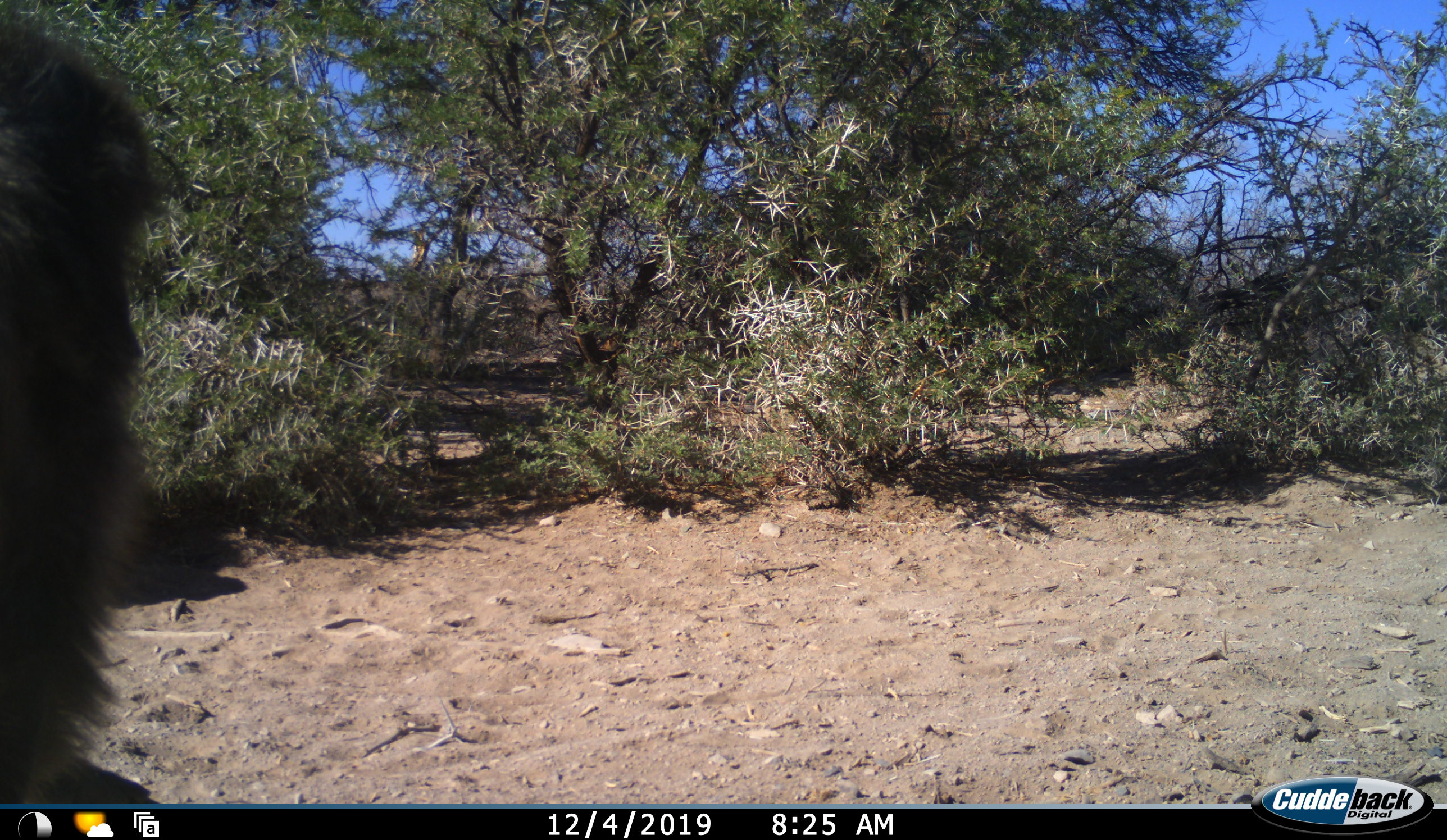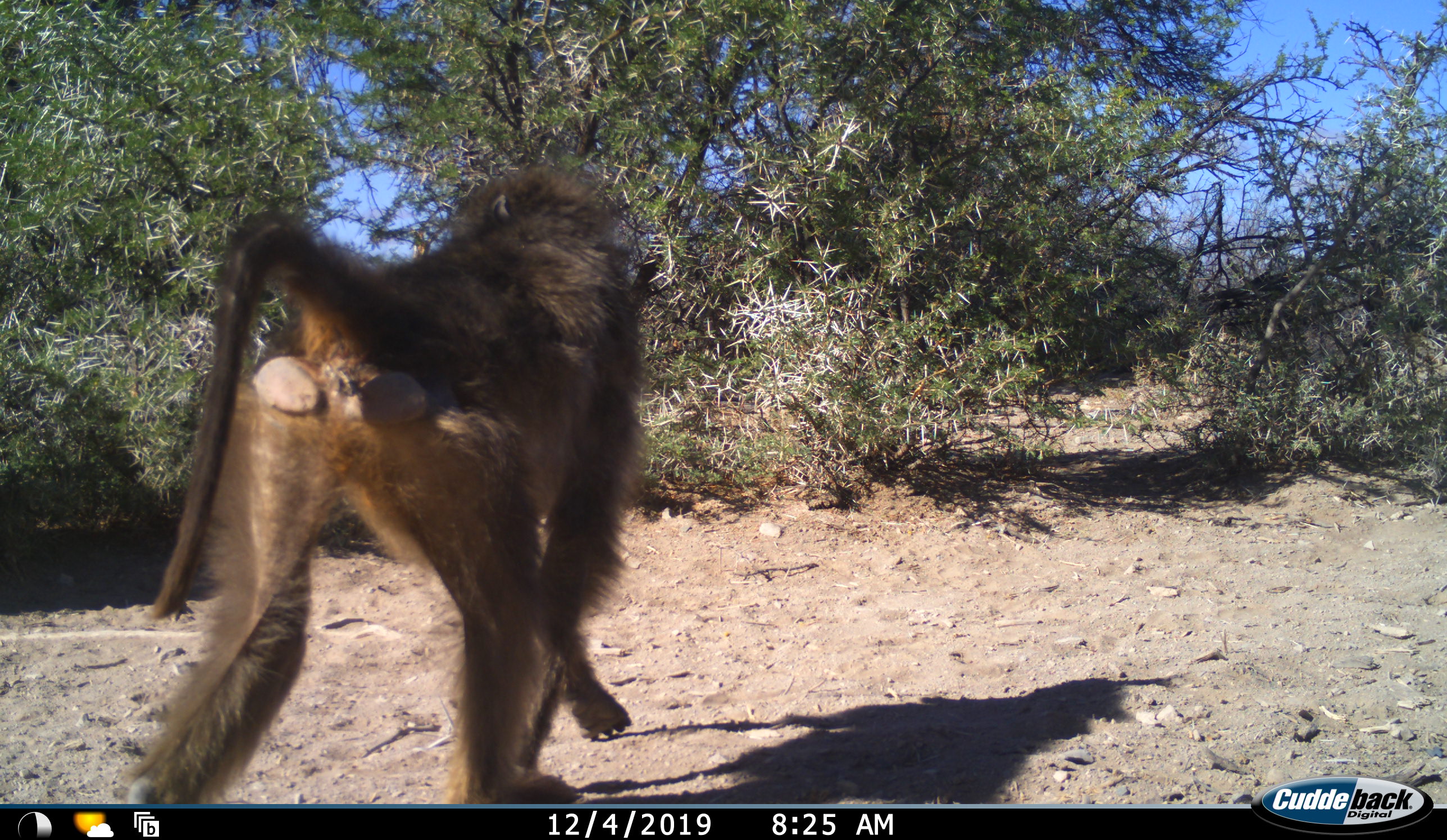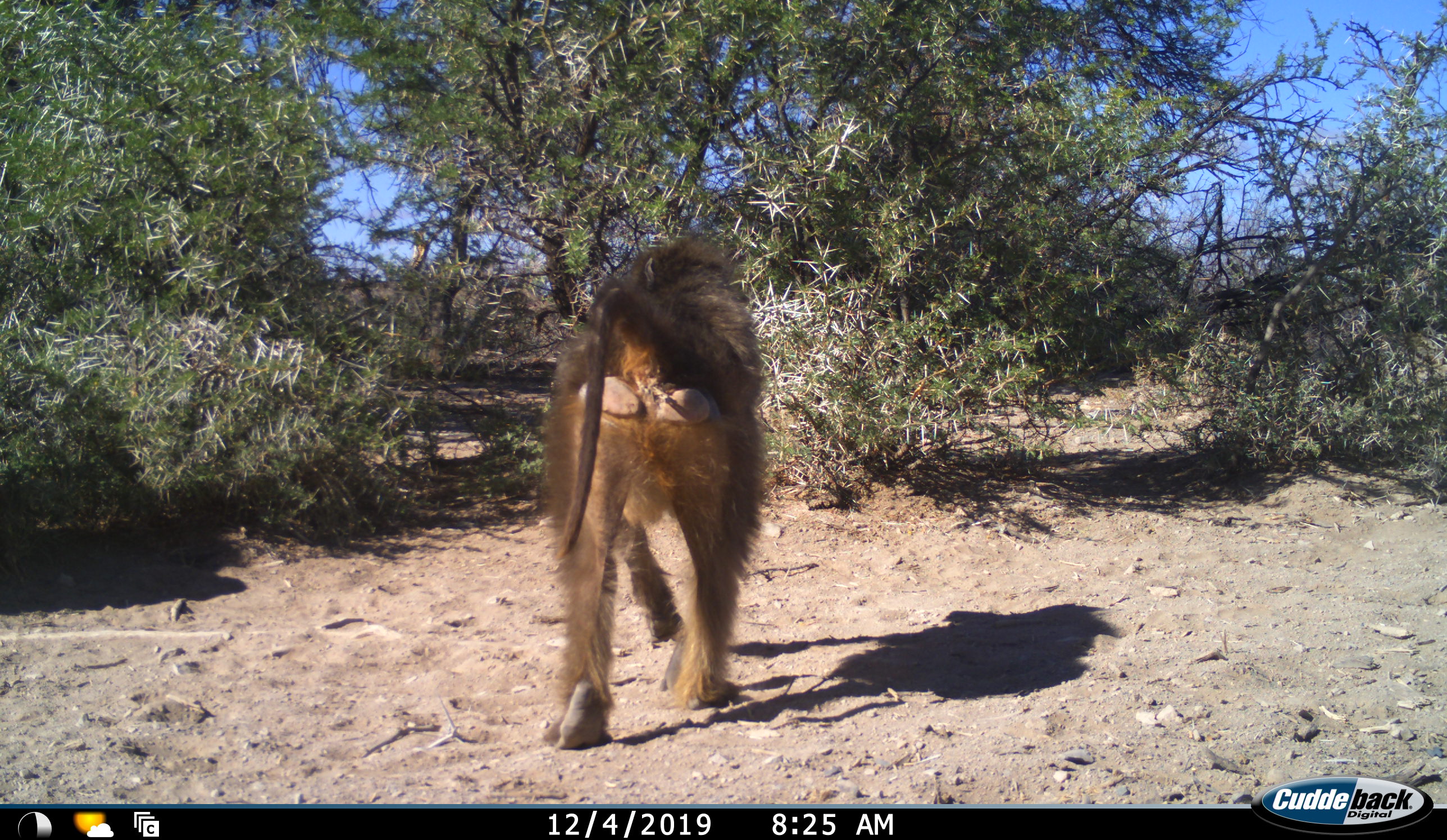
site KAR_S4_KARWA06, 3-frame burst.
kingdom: Animalia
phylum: Chordata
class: Mammalia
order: Primates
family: Cercopithecidae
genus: Papio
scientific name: Papio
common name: baboon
Baboon (Papio), count 1. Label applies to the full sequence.